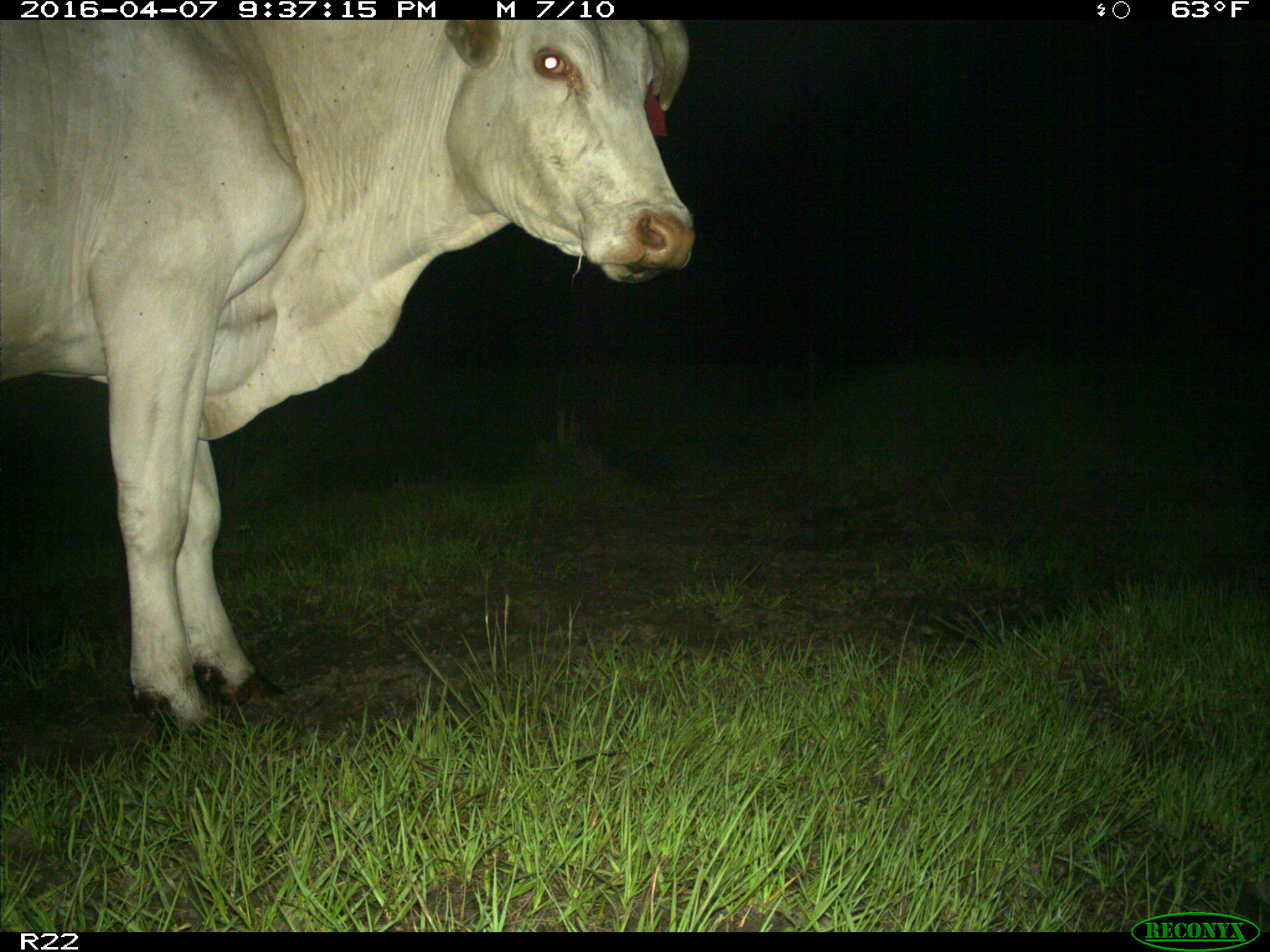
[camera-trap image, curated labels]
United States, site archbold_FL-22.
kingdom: Animalia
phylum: Chordata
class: Mammalia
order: Artiodactyla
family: Bovidae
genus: Bos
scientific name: Bos taurus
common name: domestic cow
Bos taurus (domestic cow).